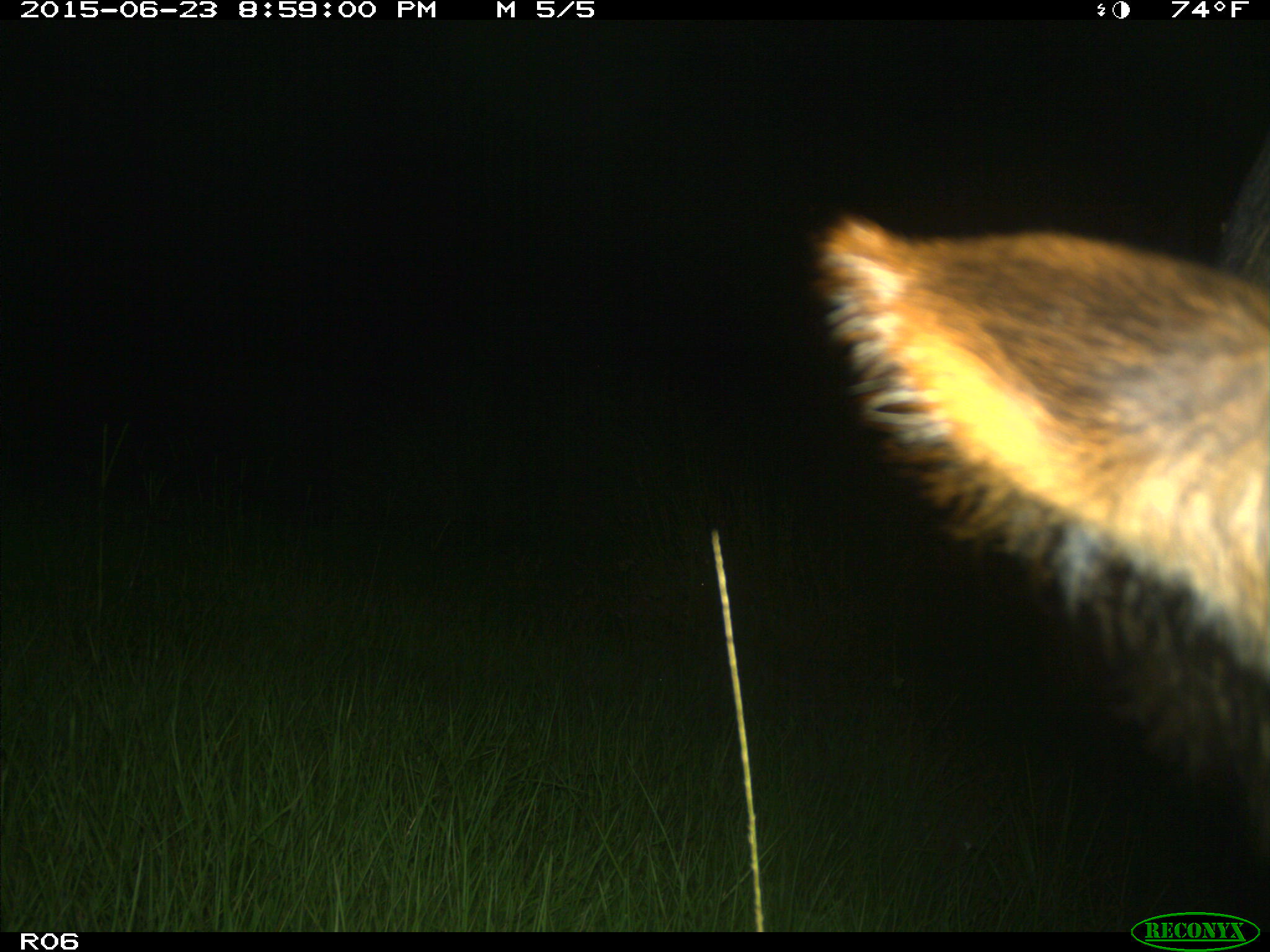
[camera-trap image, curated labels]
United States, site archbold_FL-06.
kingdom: Animalia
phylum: Chordata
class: Mammalia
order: Artiodactyla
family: Bovidae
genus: Bos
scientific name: Bos taurus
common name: domestic cow